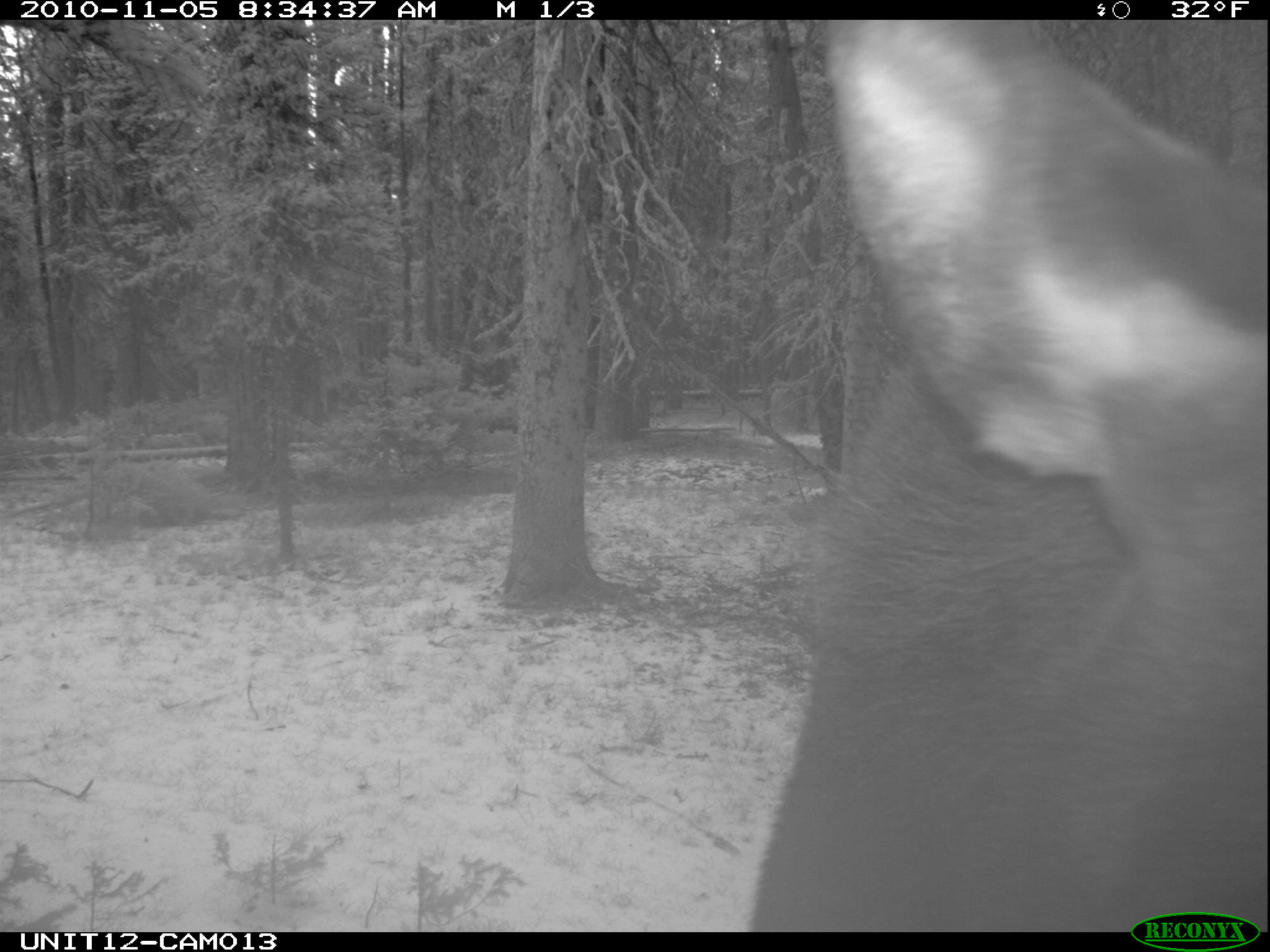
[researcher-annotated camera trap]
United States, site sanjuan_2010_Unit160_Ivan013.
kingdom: Animalia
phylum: Chordata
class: Mammalia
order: Artiodactyla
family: Cervidae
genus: Alces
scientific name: Alces alces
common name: moose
Alces alces (moose).